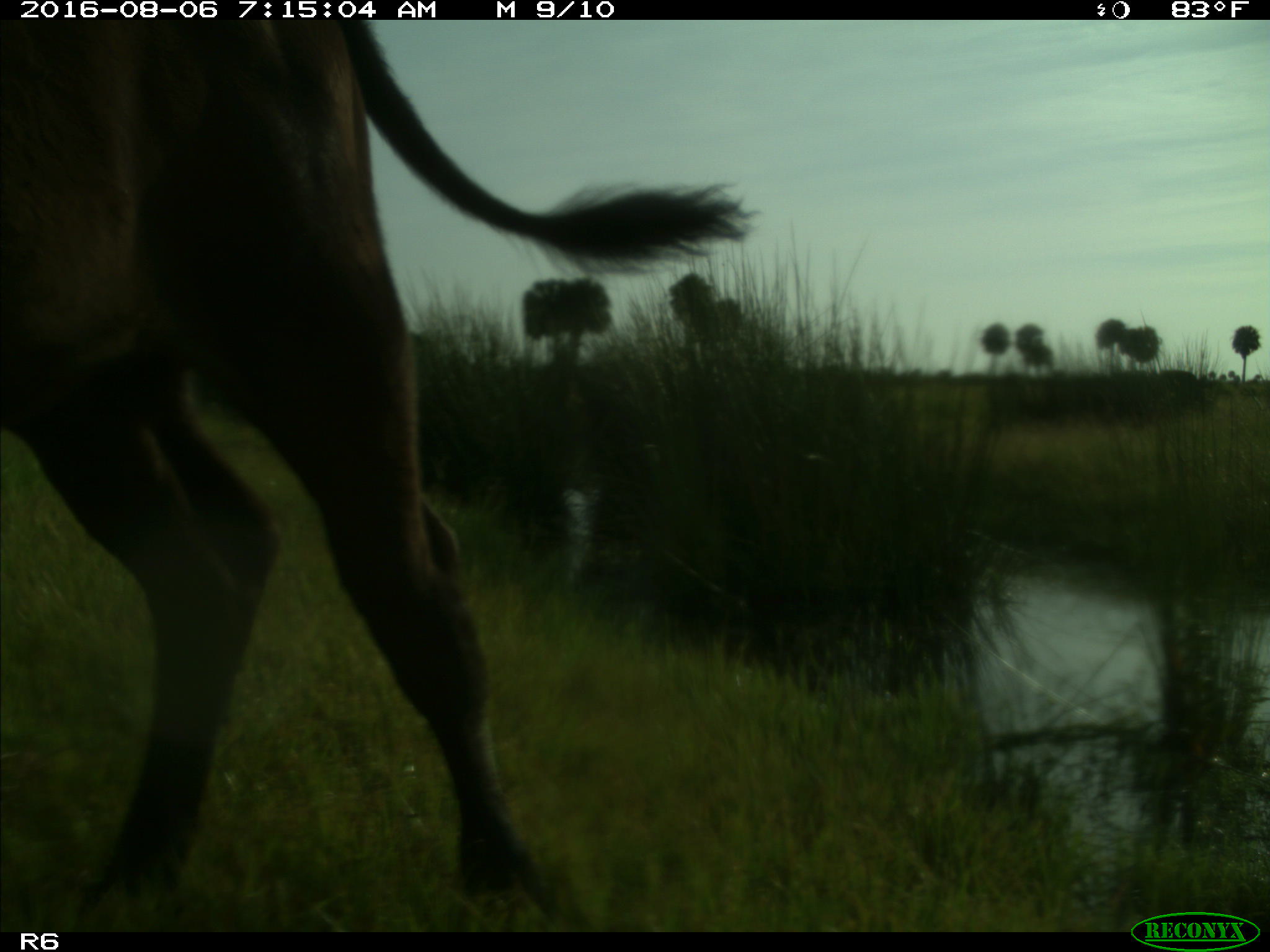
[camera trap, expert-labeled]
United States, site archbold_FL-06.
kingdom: Animalia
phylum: Chordata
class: Mammalia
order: Artiodactyla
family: Bovidae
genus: Bos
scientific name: Bos taurus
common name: domestic cow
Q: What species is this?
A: Bos taurus (domestic cow).